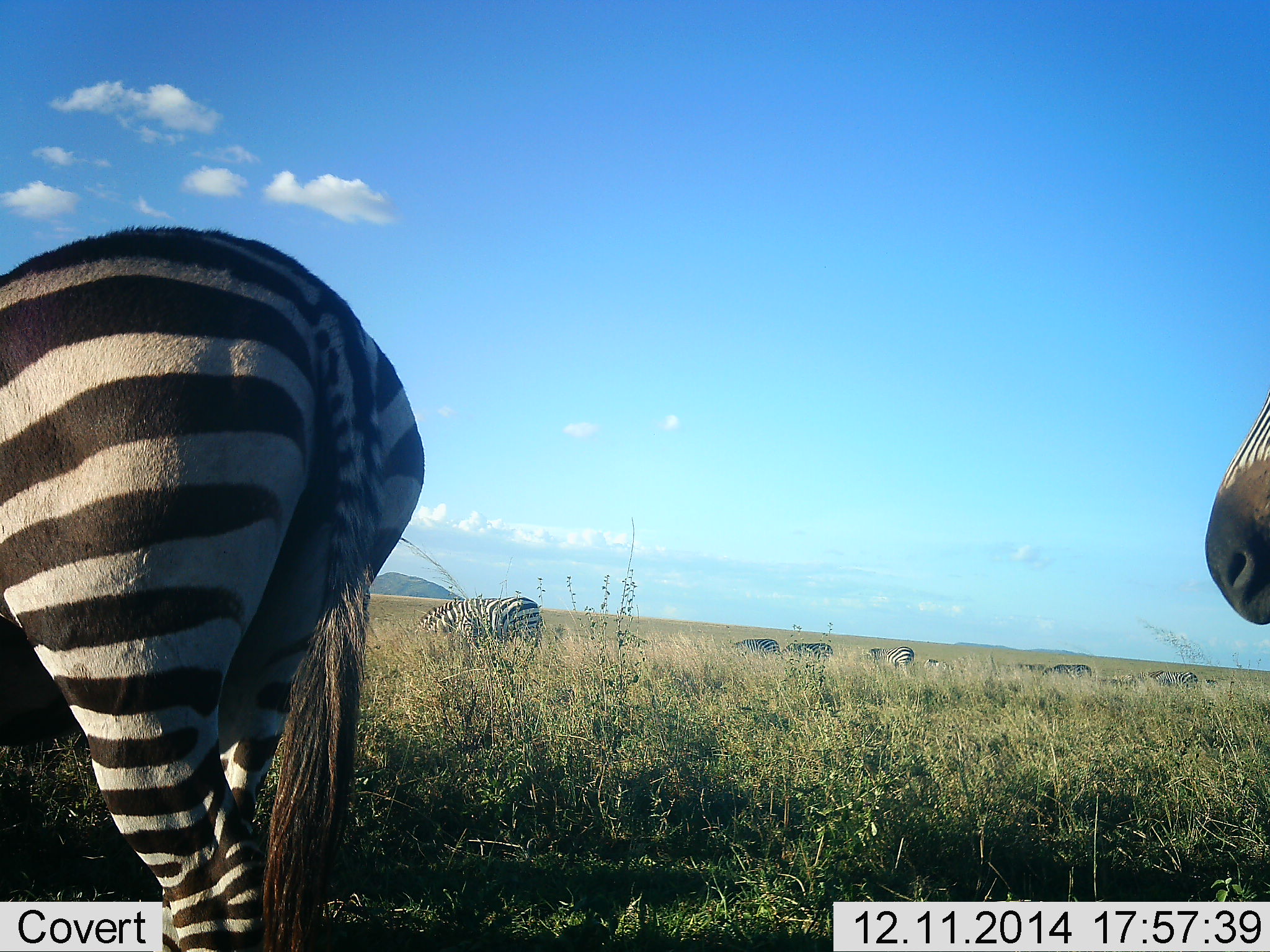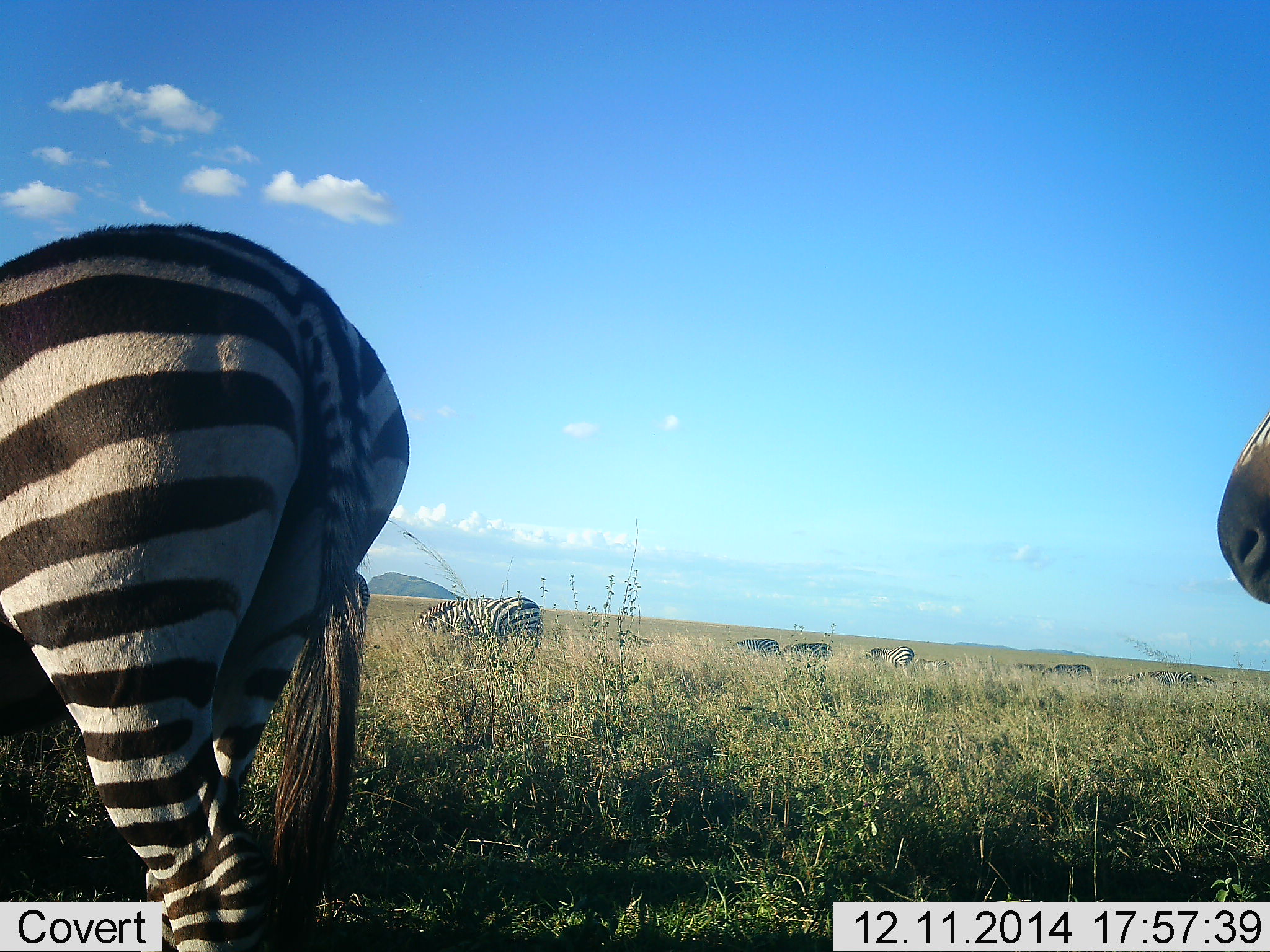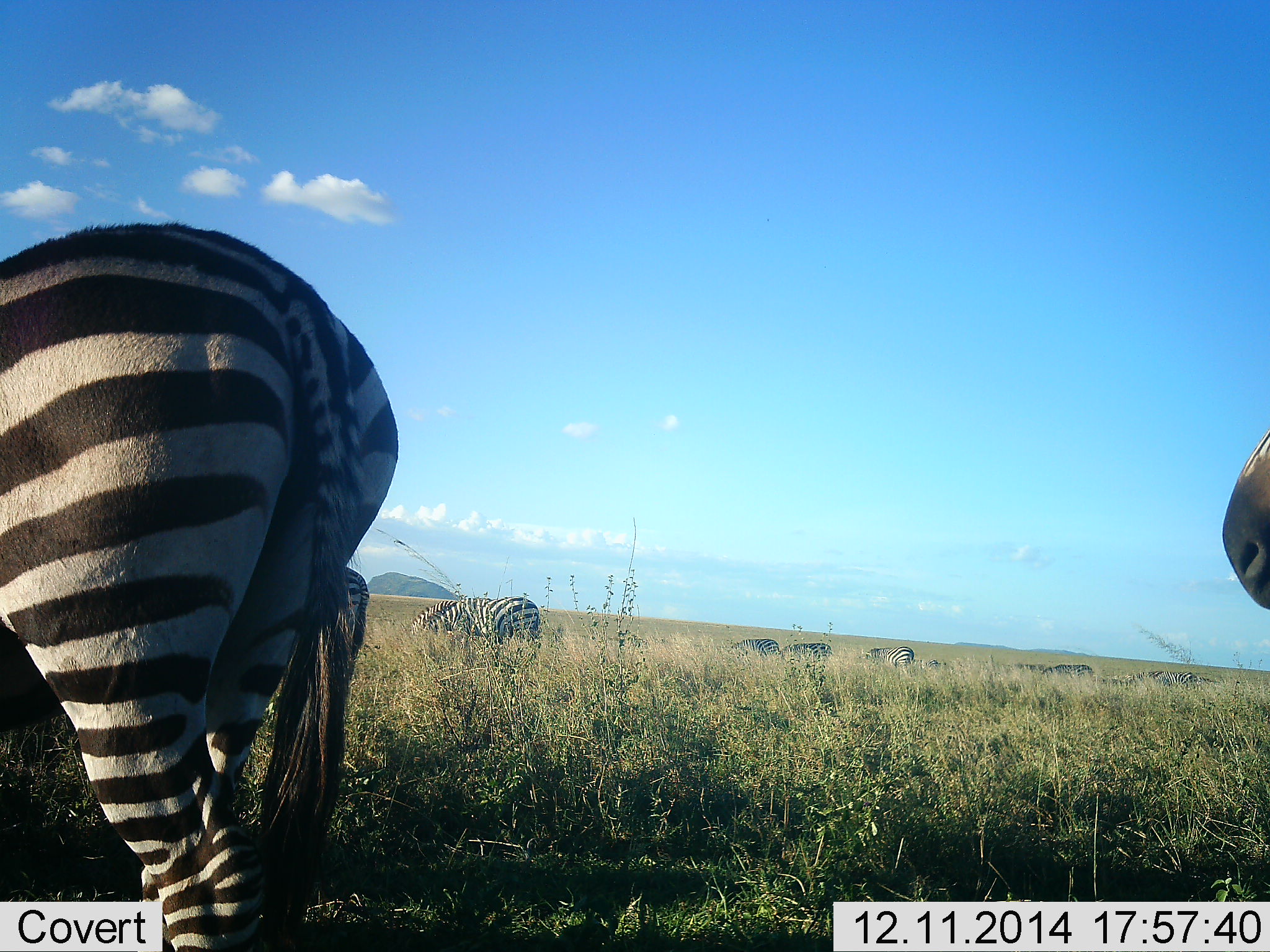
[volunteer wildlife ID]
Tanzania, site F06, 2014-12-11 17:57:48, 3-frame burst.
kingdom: Animalia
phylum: Chordata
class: Mammalia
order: Perissodactyla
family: Equidae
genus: Equus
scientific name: Equus quagga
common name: plains zebra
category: zebra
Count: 11-50.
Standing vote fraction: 70%.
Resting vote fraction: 10%.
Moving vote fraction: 0%.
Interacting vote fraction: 0%.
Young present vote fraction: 0%.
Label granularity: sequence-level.